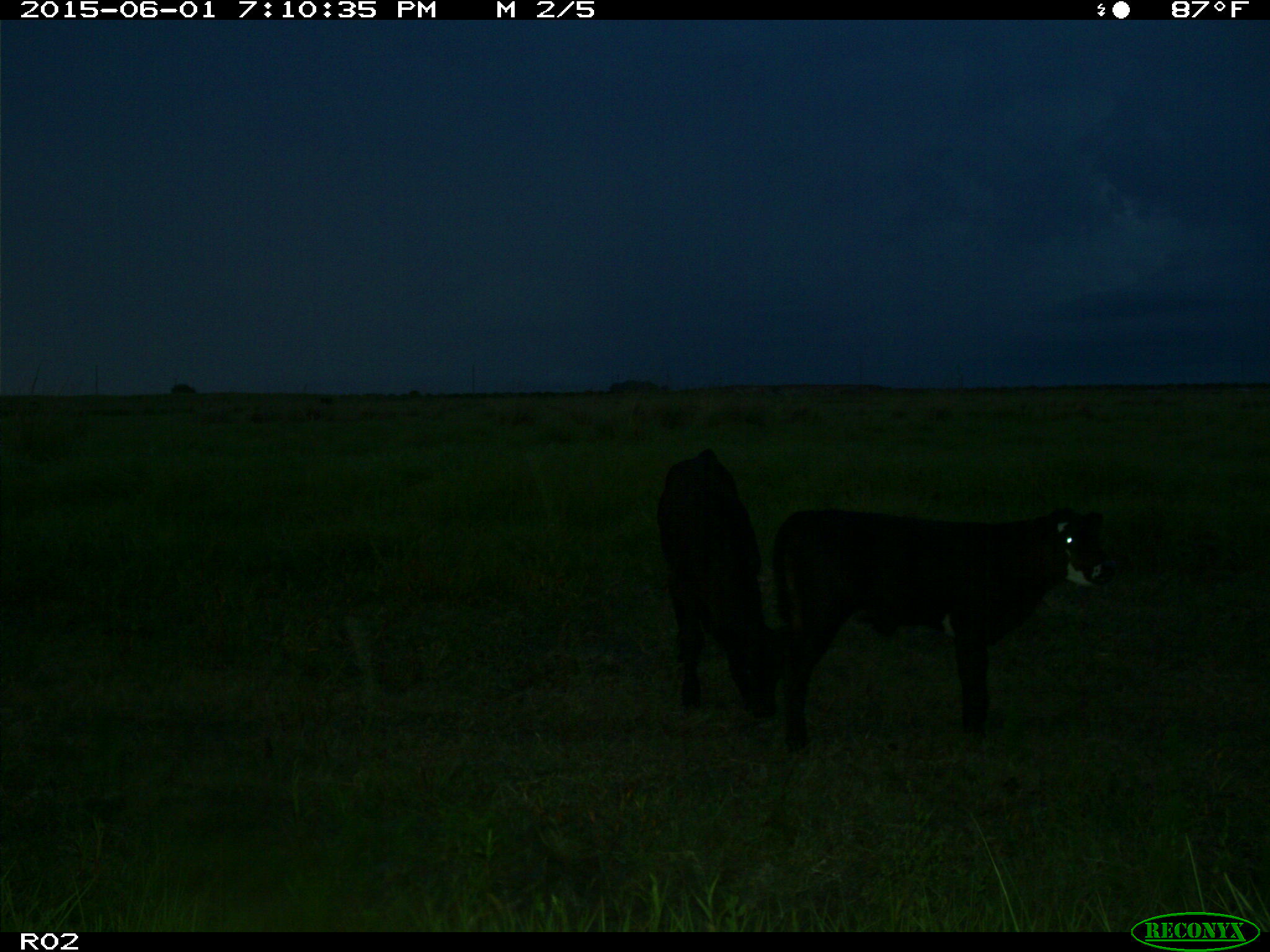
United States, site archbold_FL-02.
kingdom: Animalia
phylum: Chordata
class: Mammalia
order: Artiodactyla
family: Bovidae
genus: Bos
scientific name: Bos taurus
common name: domestic cow